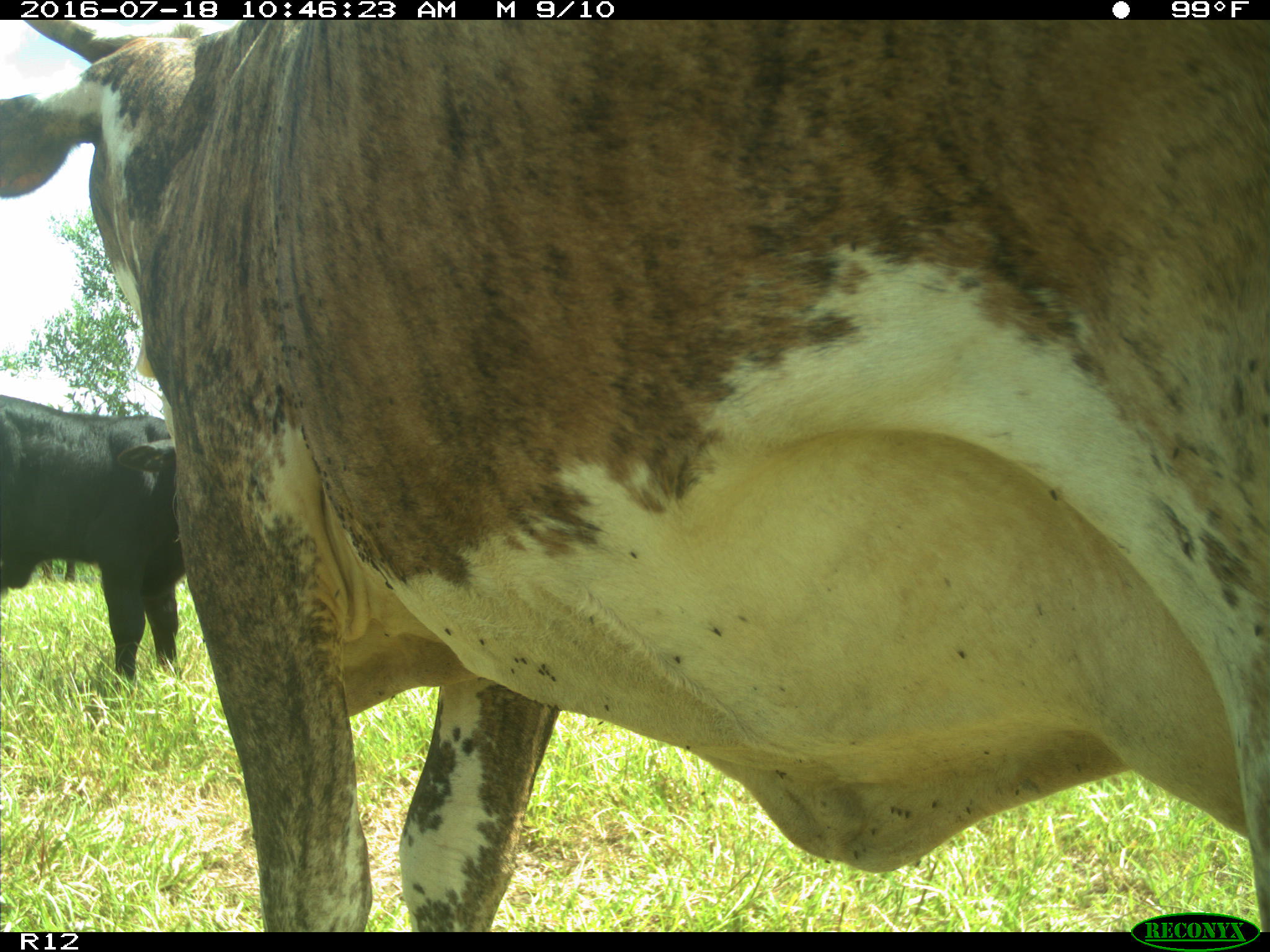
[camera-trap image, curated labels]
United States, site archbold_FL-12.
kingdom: Animalia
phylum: Chordata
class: Mammalia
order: Artiodactyla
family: Bovidae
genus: Bos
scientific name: Bos taurus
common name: domestic cow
Bos taurus (domestic cow).